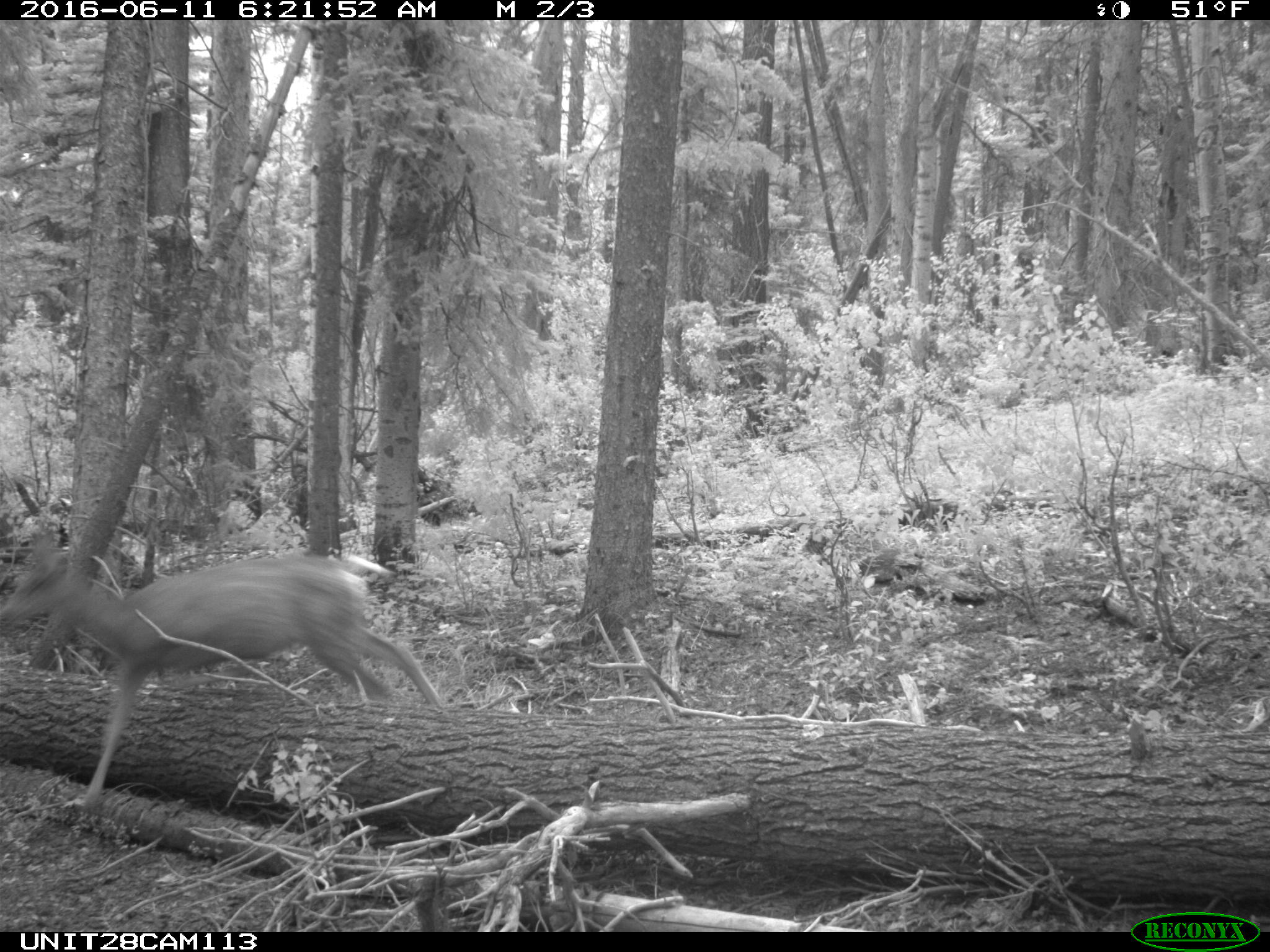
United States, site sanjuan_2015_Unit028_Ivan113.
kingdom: Animalia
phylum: Chordata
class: Mammalia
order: Artiodactyla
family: Cervidae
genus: Odocoileus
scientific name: Odocoileus hemionus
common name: mule deer